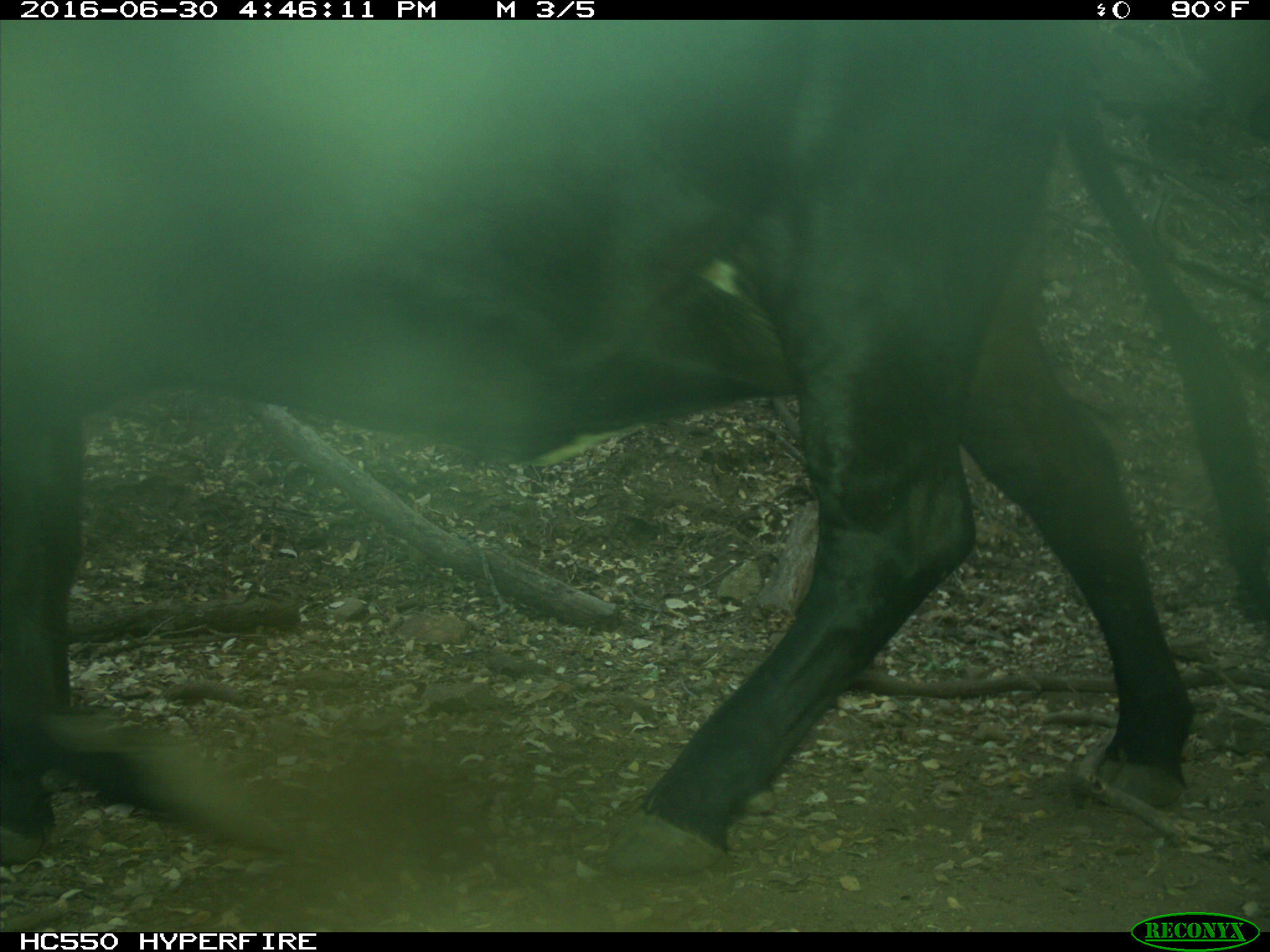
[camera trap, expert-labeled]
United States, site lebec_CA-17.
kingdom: Animalia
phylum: Chordata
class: Mammalia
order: Artiodactyla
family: Bovidae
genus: Bos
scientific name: Bos taurus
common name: domestic cow